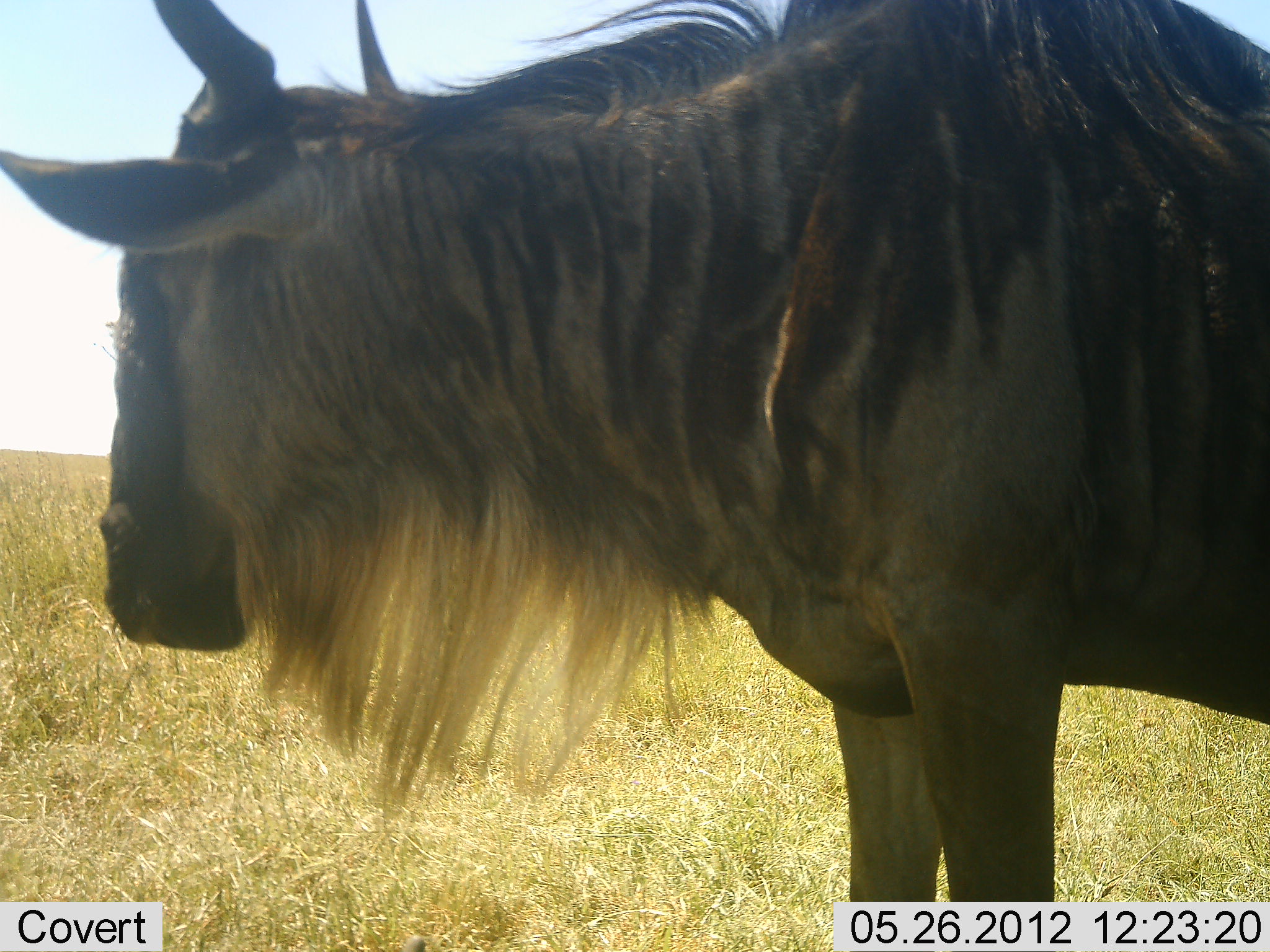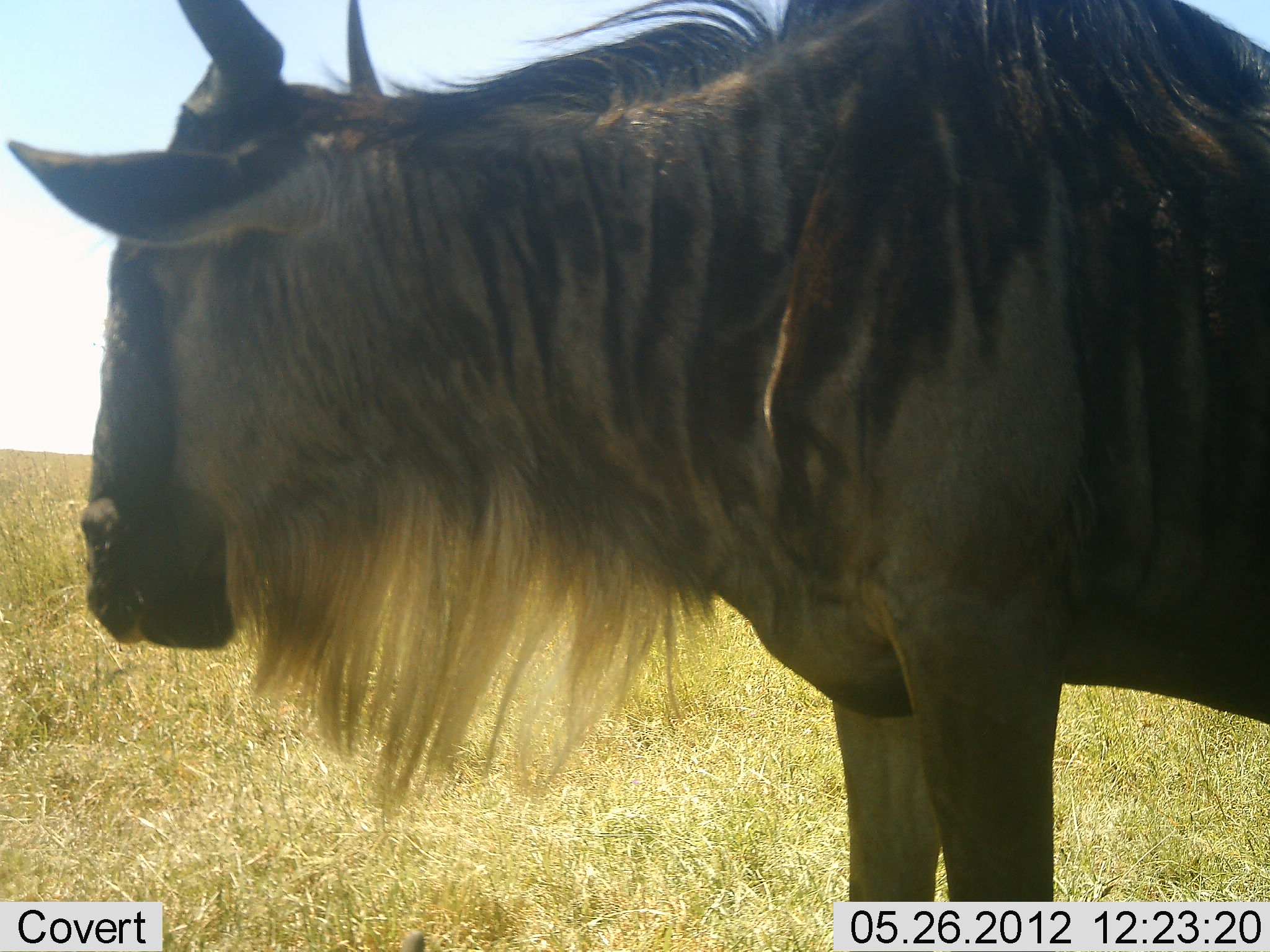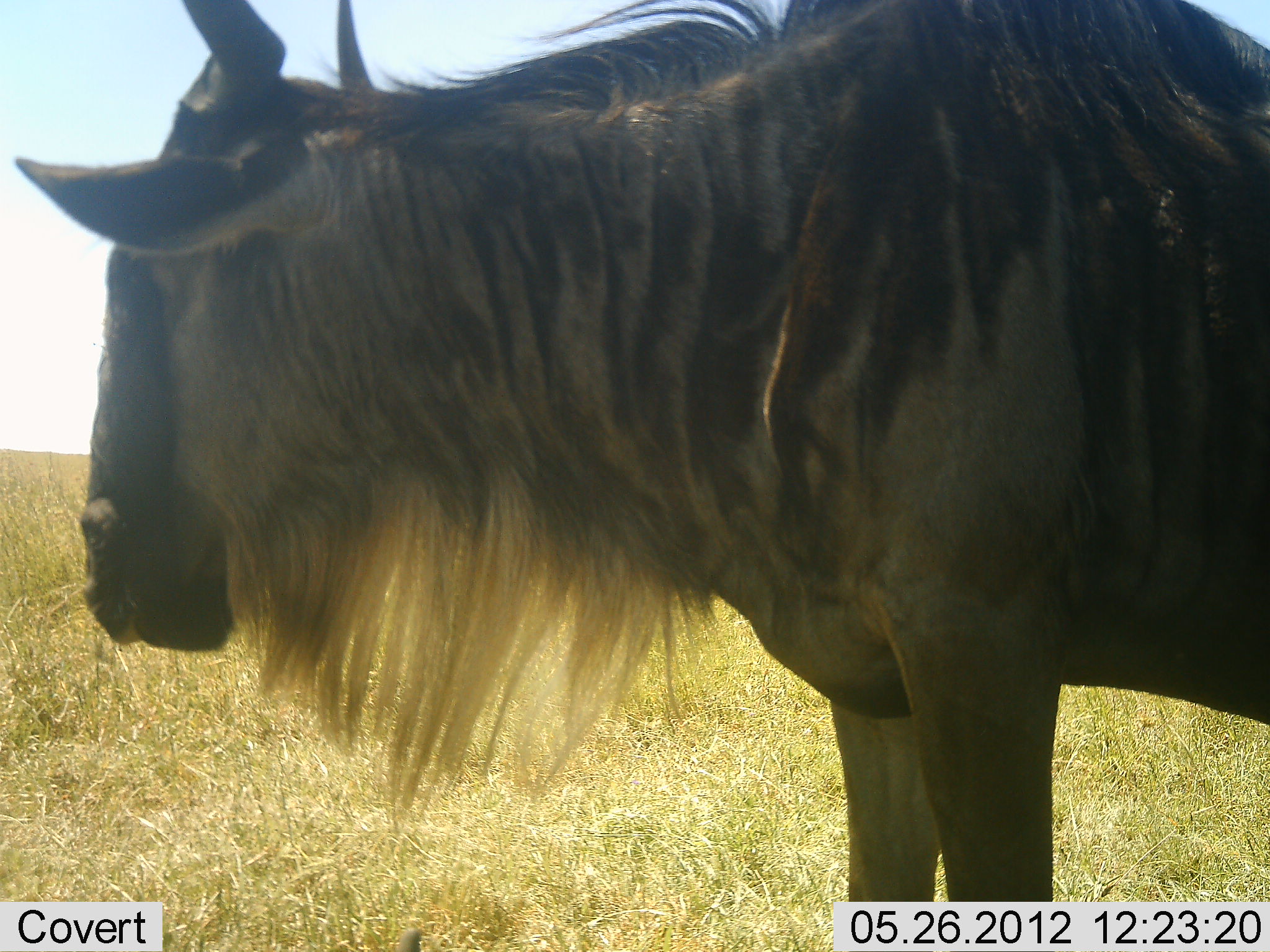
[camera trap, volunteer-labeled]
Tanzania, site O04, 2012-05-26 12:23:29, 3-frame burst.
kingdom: Animalia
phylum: Chordata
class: Mammalia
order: Artiodactyla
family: Bovidae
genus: Connochaetes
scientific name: Connochaetes taurinus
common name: blue wildebeest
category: wildebeest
Wildebeest (blue wildebeest) (Connochaetes taurinus), count 1. Behavior (volunteer vote fractions): standing 100%, resting 0%, moving 0%, interacting 0%. Young present (vote fraction): 0%. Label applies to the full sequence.